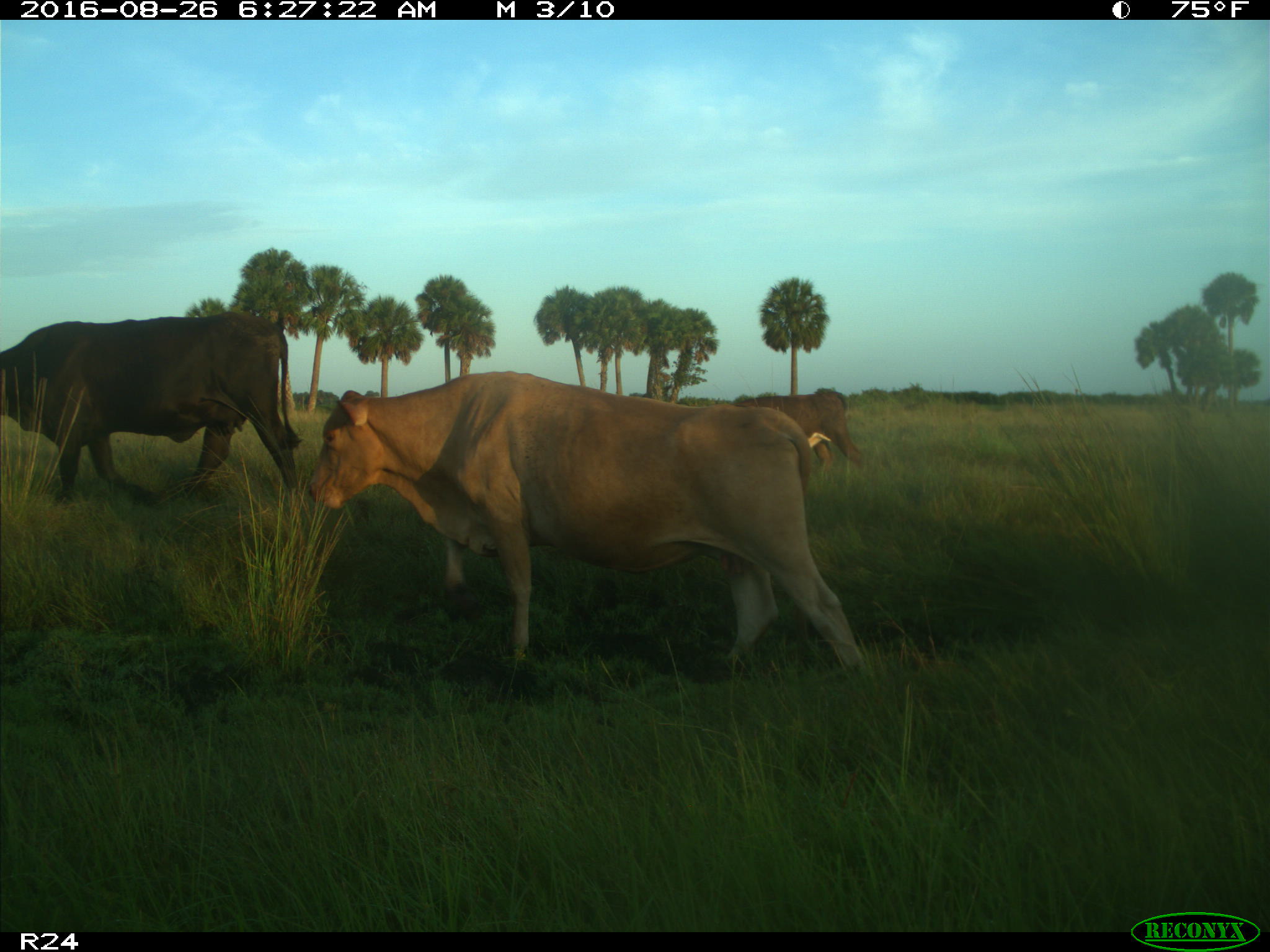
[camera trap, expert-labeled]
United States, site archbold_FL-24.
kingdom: Animalia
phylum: Chordata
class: Mammalia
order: Artiodactyla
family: Bovidae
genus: Bos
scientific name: Bos taurus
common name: domestic cow